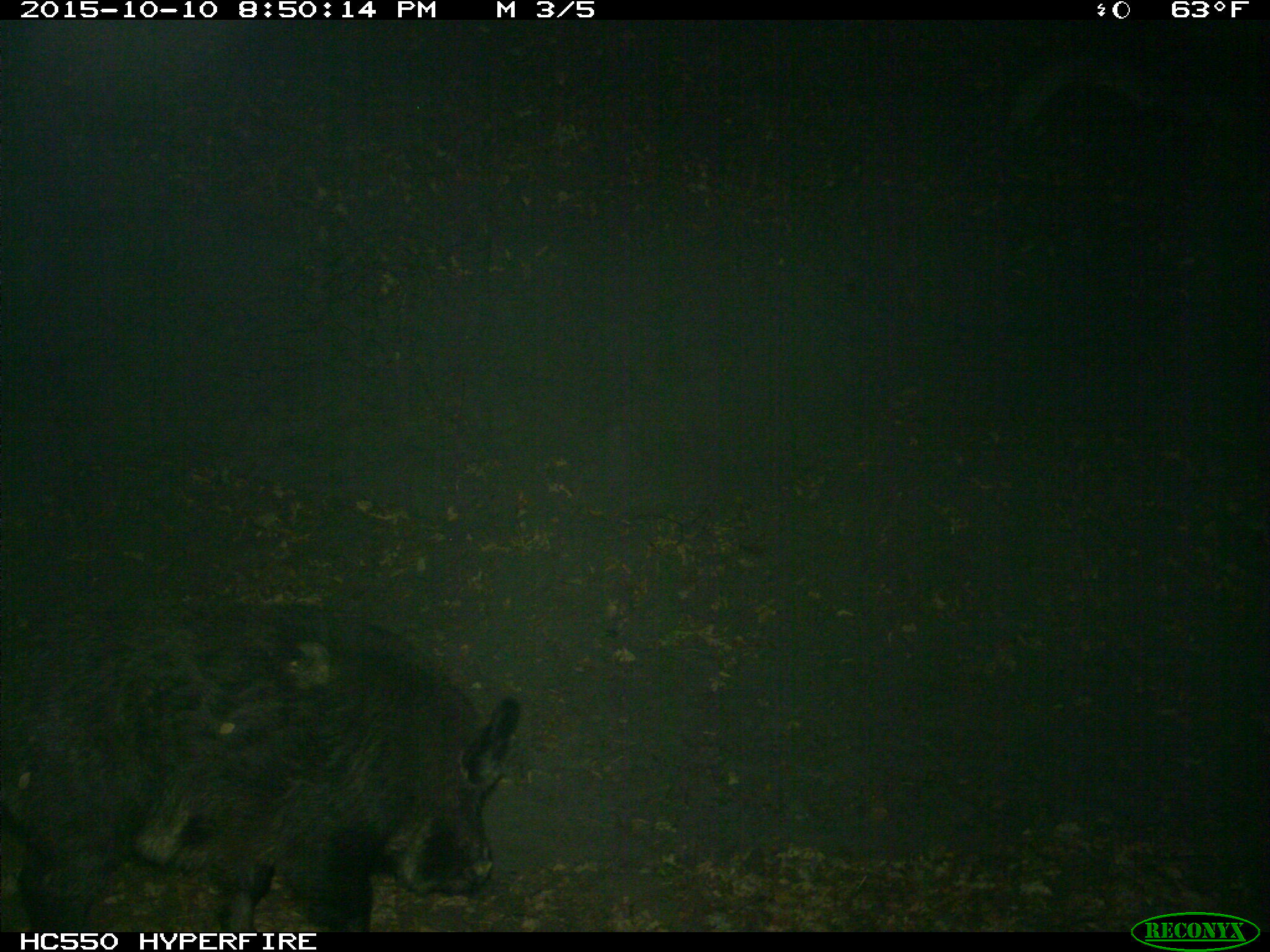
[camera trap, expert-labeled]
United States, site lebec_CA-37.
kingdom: Animalia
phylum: Chordata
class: Mammalia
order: Artiodactyla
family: Suidae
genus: Sus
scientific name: Sus scrofa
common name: wild boar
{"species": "Sus scrofa (wild boar)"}